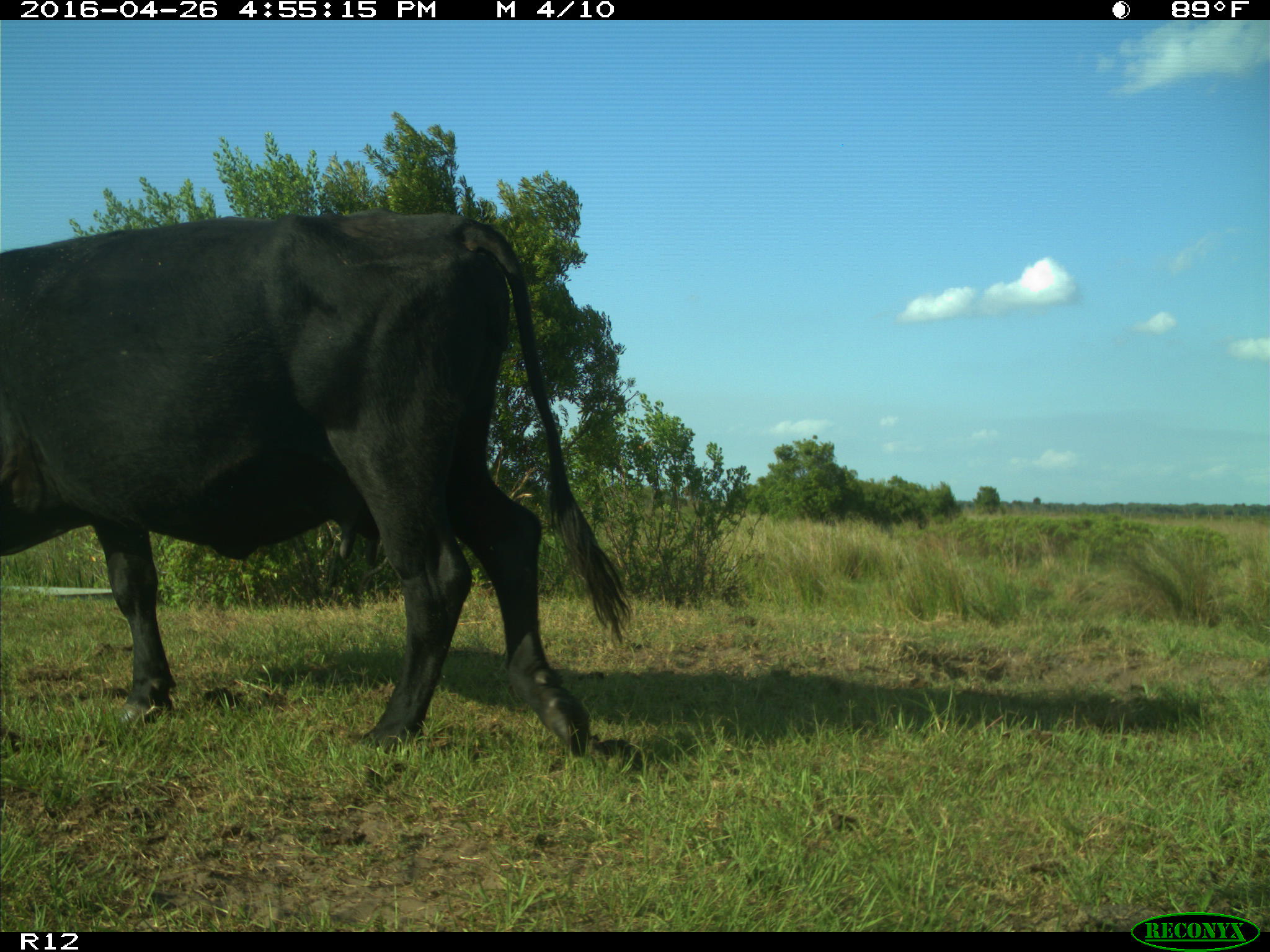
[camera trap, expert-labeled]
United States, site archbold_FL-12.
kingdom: Animalia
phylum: Chordata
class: Mammalia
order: Artiodactyla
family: Bovidae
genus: Bos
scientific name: Bos taurus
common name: domestic cow